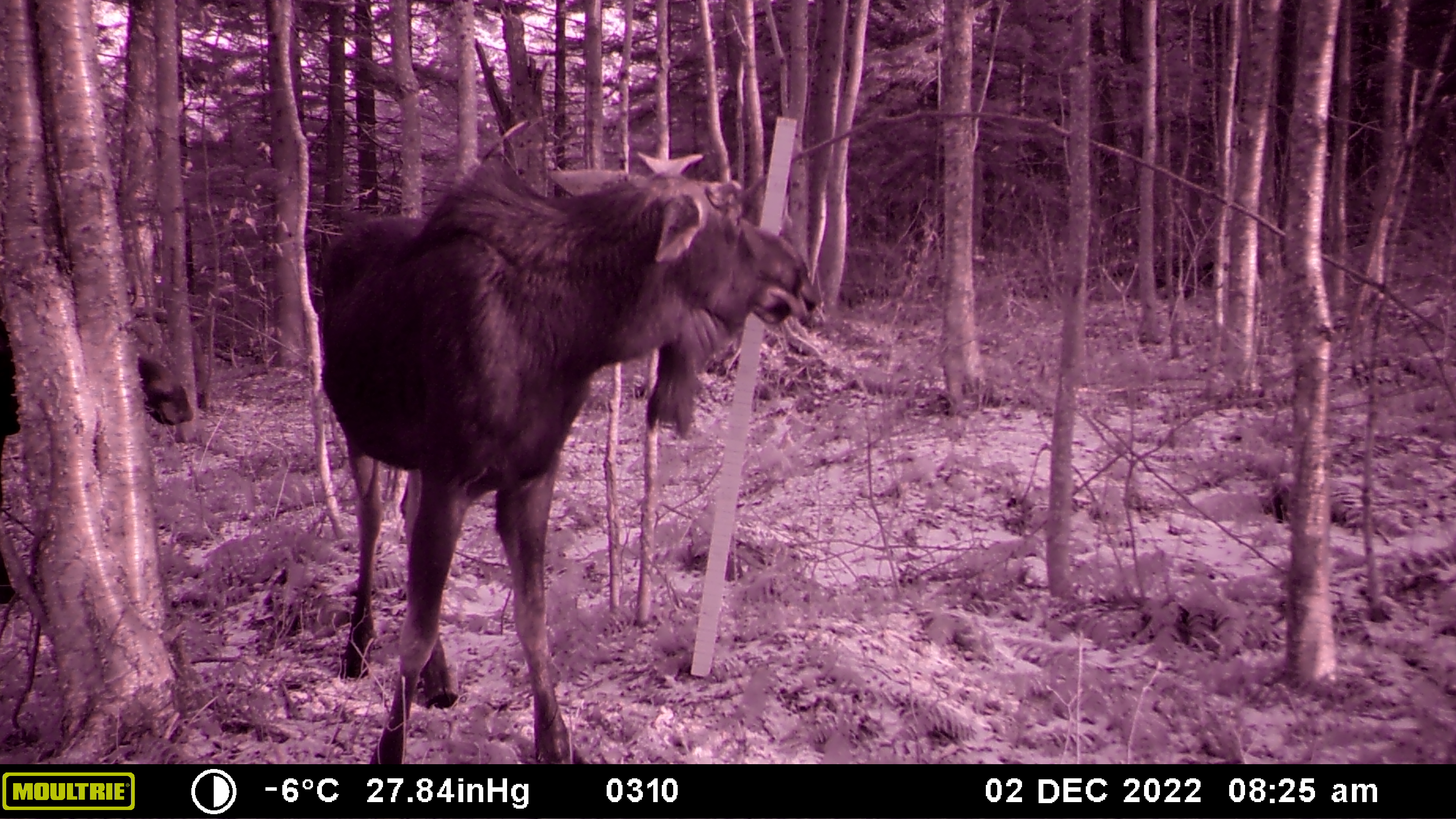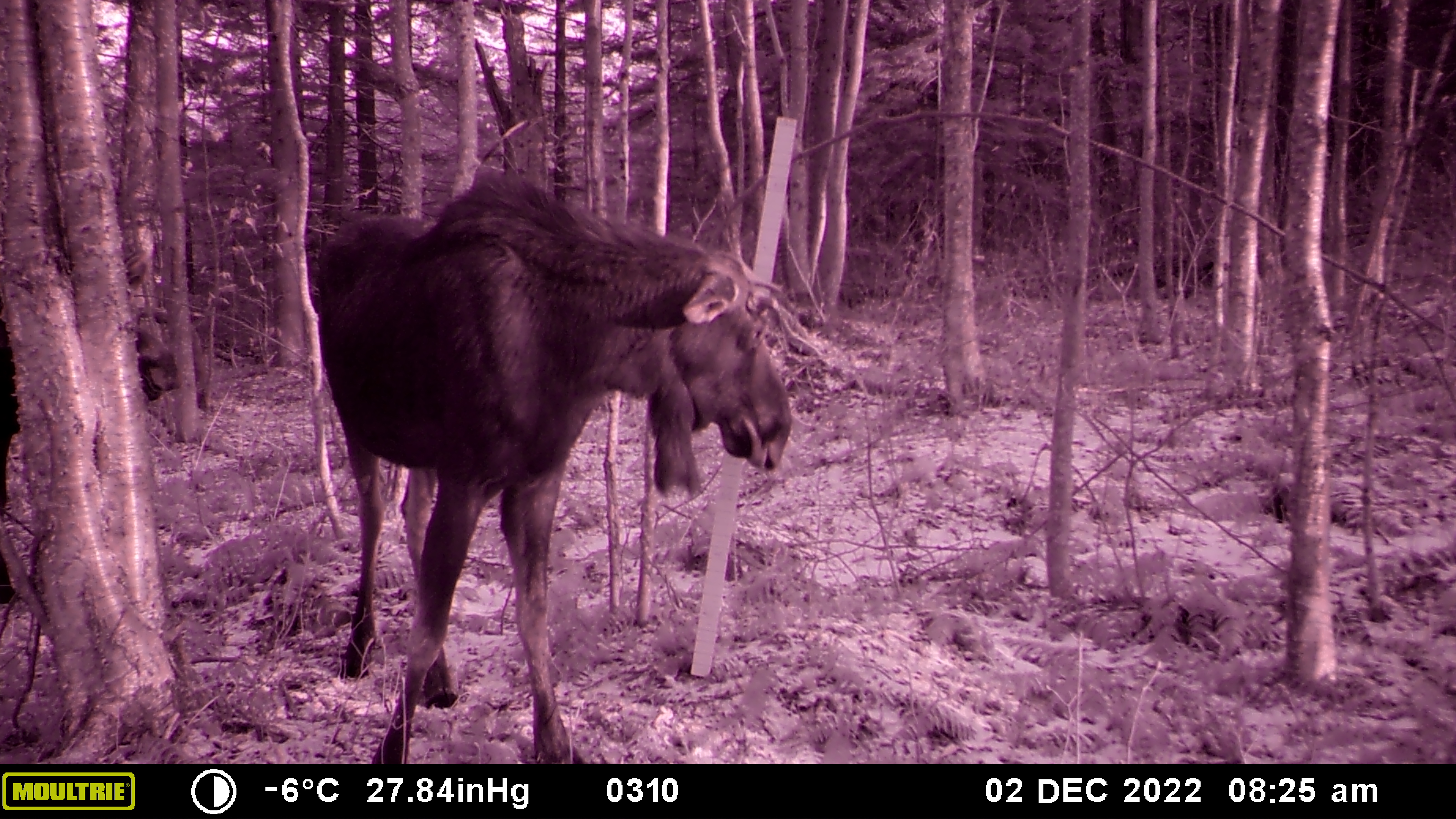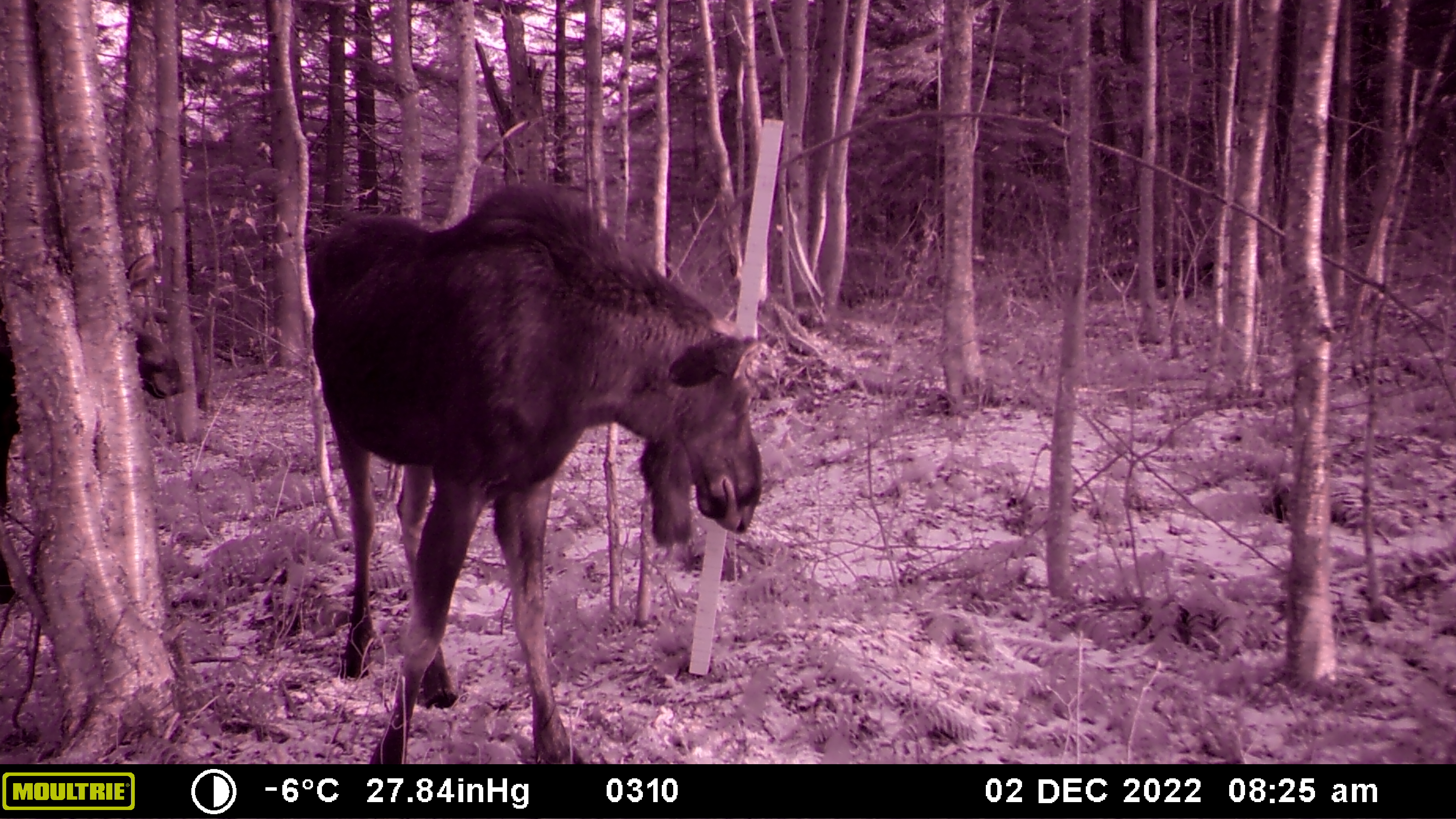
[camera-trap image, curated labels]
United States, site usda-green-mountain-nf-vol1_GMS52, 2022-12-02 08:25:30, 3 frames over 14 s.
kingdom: Animalia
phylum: Chordata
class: Mammalia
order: Artiodactyla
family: Cervidae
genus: Alces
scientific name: Alces alces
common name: moose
Moose (Alces alces).